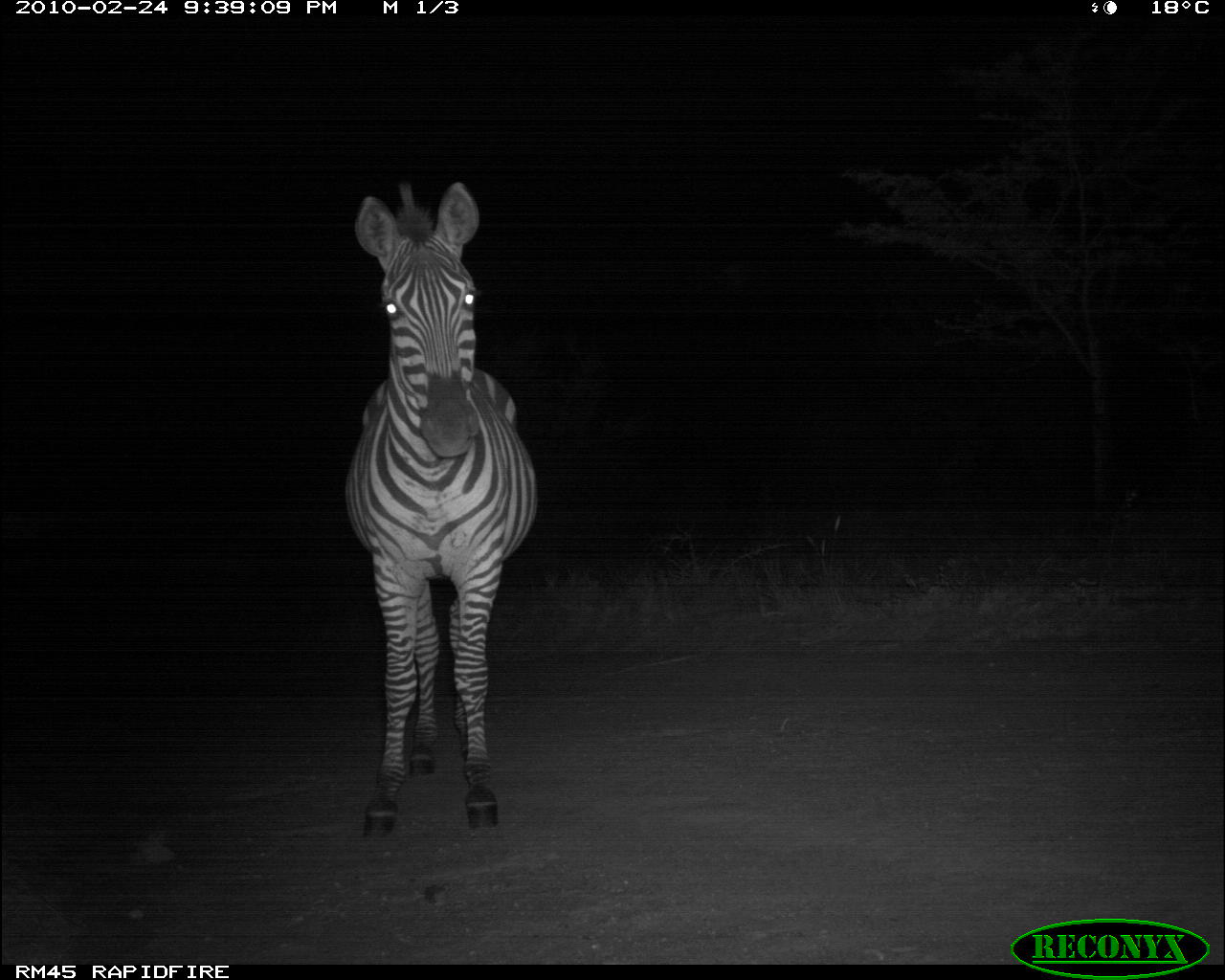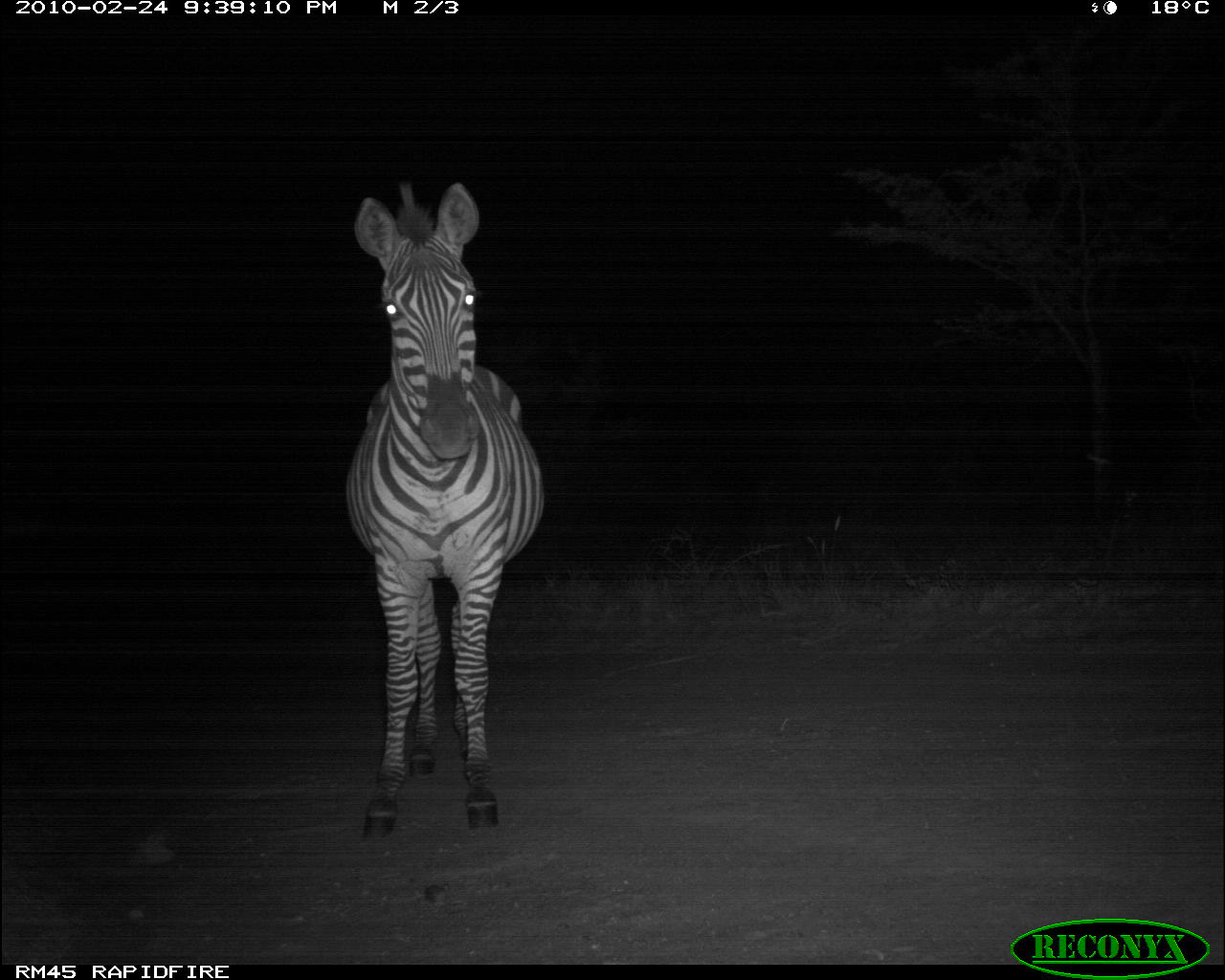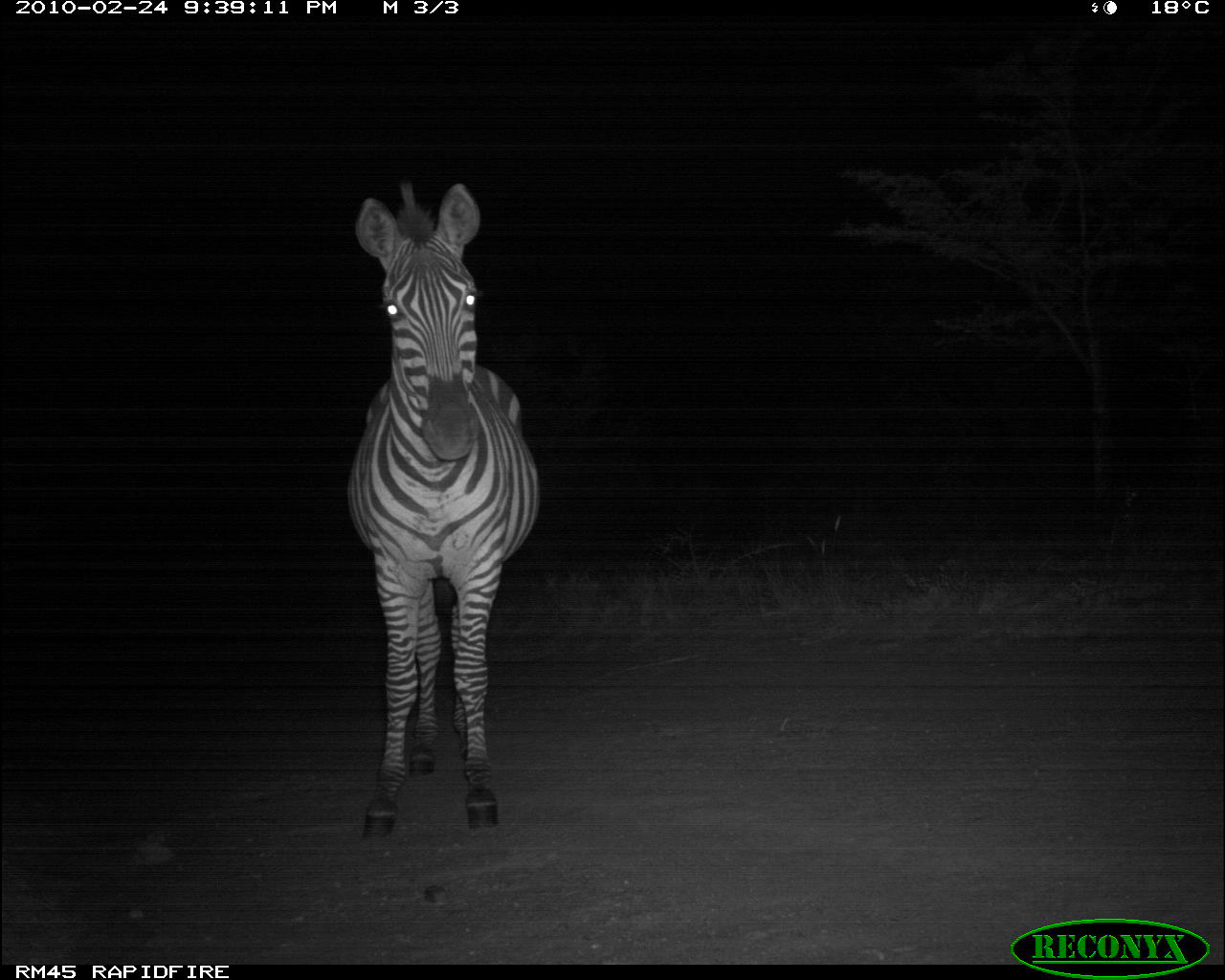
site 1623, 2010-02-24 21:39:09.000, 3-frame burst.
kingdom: Animalia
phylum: Chordata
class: Mammalia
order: Perissodactyla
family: Equidae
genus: Equus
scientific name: Equus quagga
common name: plains zebra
Equus quagga (plains zebra), count 1.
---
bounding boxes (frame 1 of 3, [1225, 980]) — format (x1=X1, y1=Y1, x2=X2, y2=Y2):
equus quagga: (x1=341, y1=177, x2=544, y2=844)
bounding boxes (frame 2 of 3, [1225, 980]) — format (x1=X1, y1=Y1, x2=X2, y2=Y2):
equus quagga: (x1=339, y1=174, x2=554, y2=851)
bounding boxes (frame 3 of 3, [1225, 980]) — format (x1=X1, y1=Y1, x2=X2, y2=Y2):
equus quagga: (x1=346, y1=182, x2=542, y2=838)